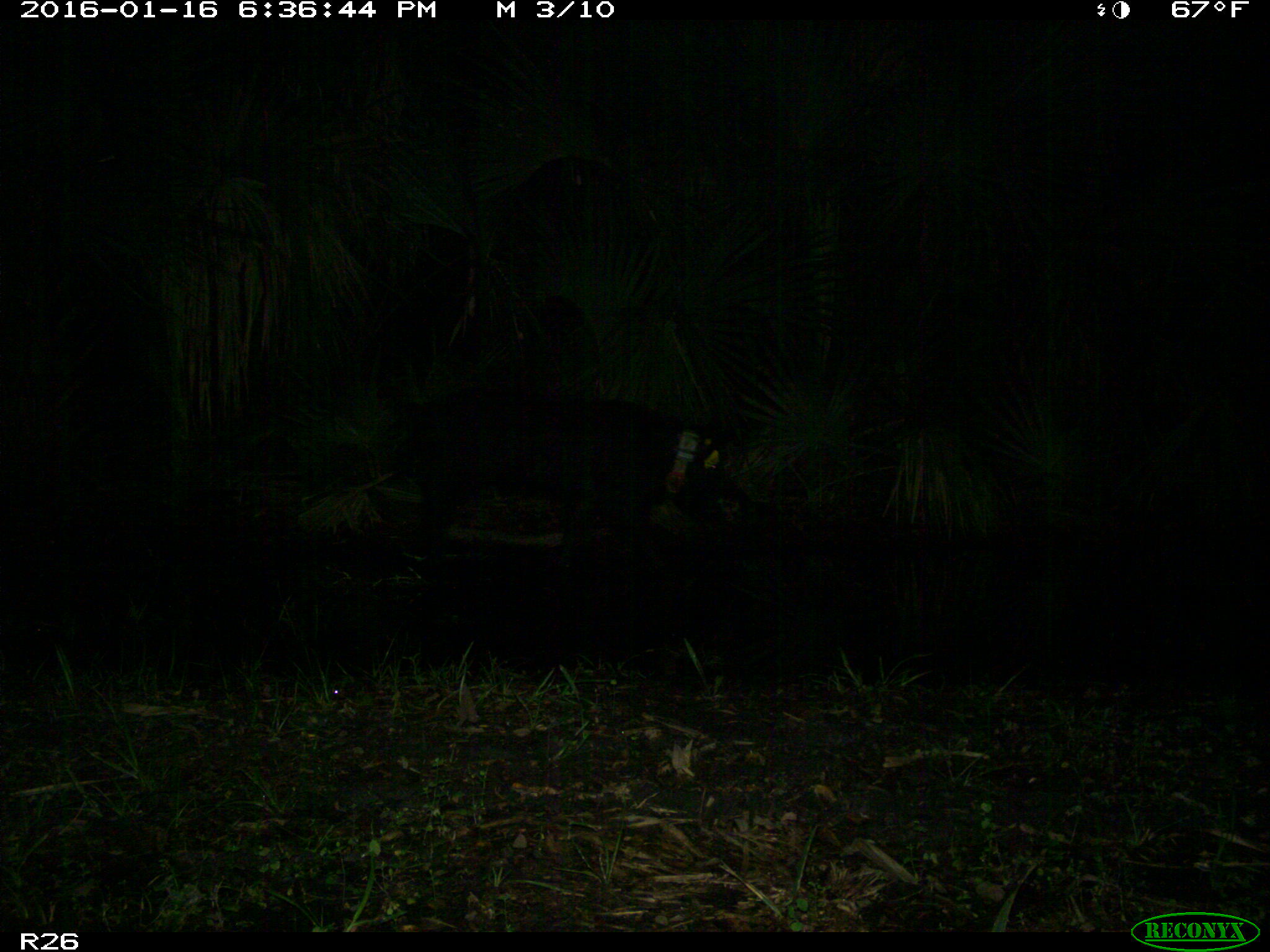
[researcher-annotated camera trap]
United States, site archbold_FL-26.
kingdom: Animalia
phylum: Chordata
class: Mammalia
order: Artiodactyla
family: Suidae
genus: Sus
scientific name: Sus scrofa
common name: wild boar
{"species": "Sus scrofa (wild boar)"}